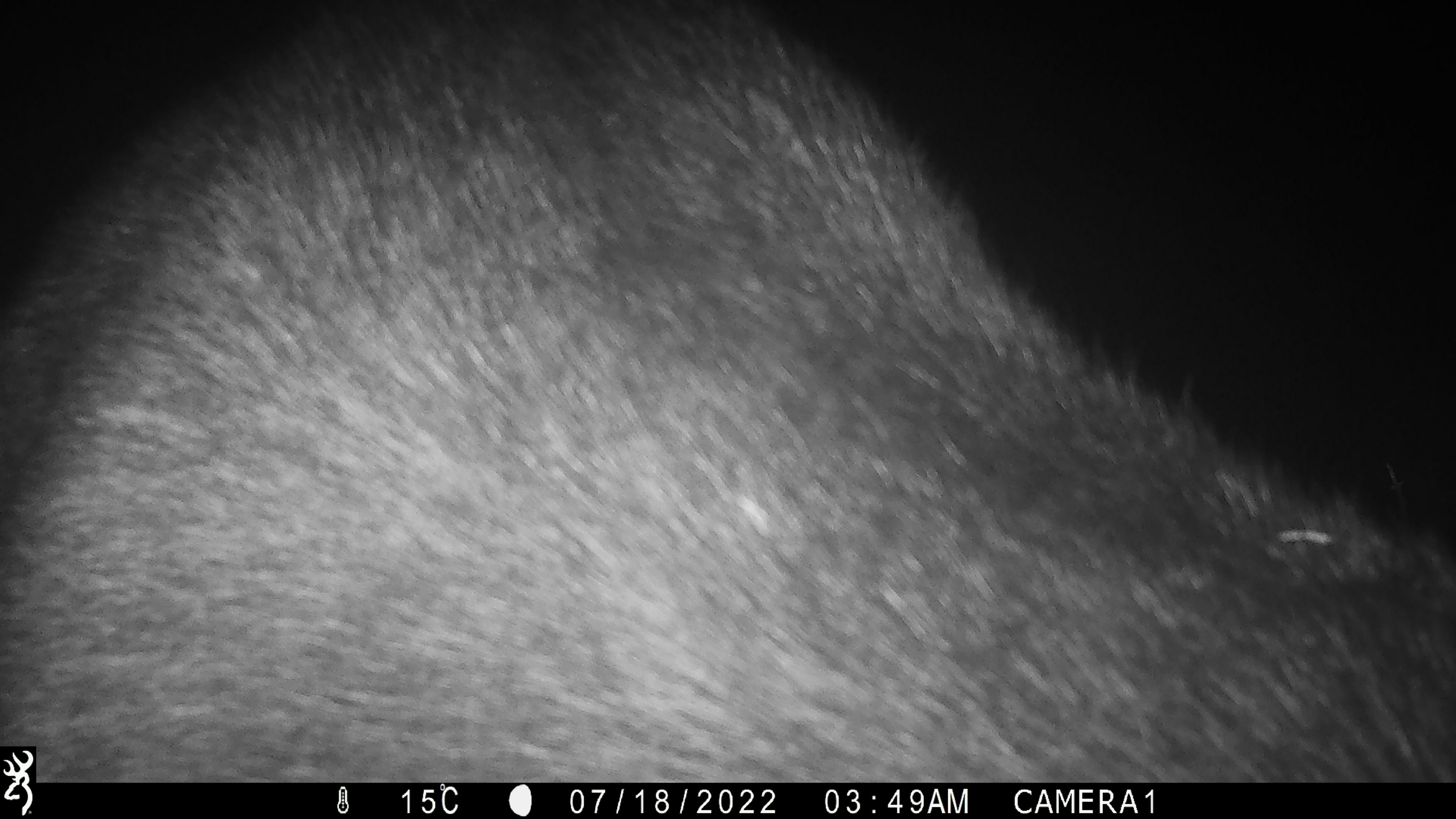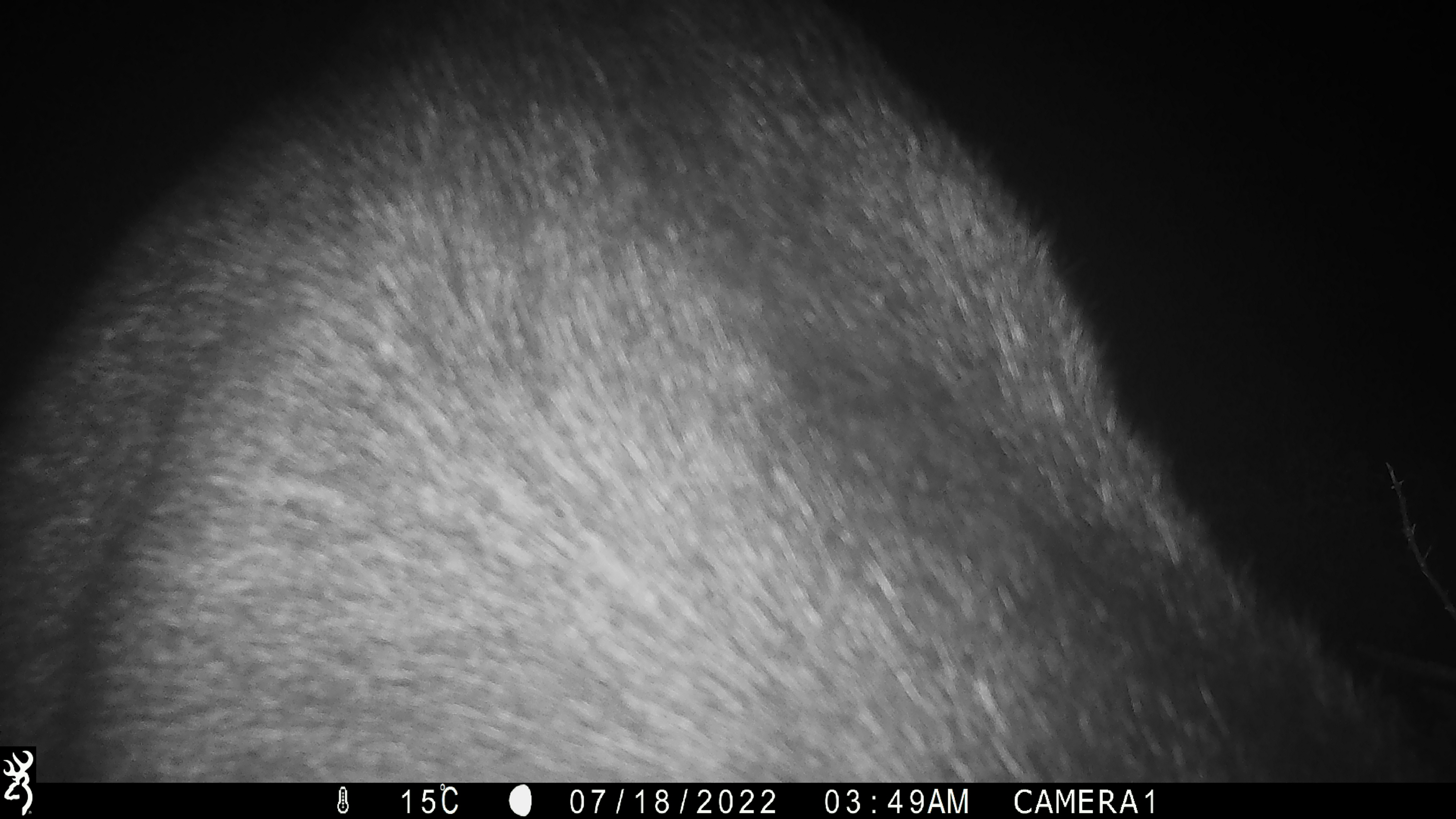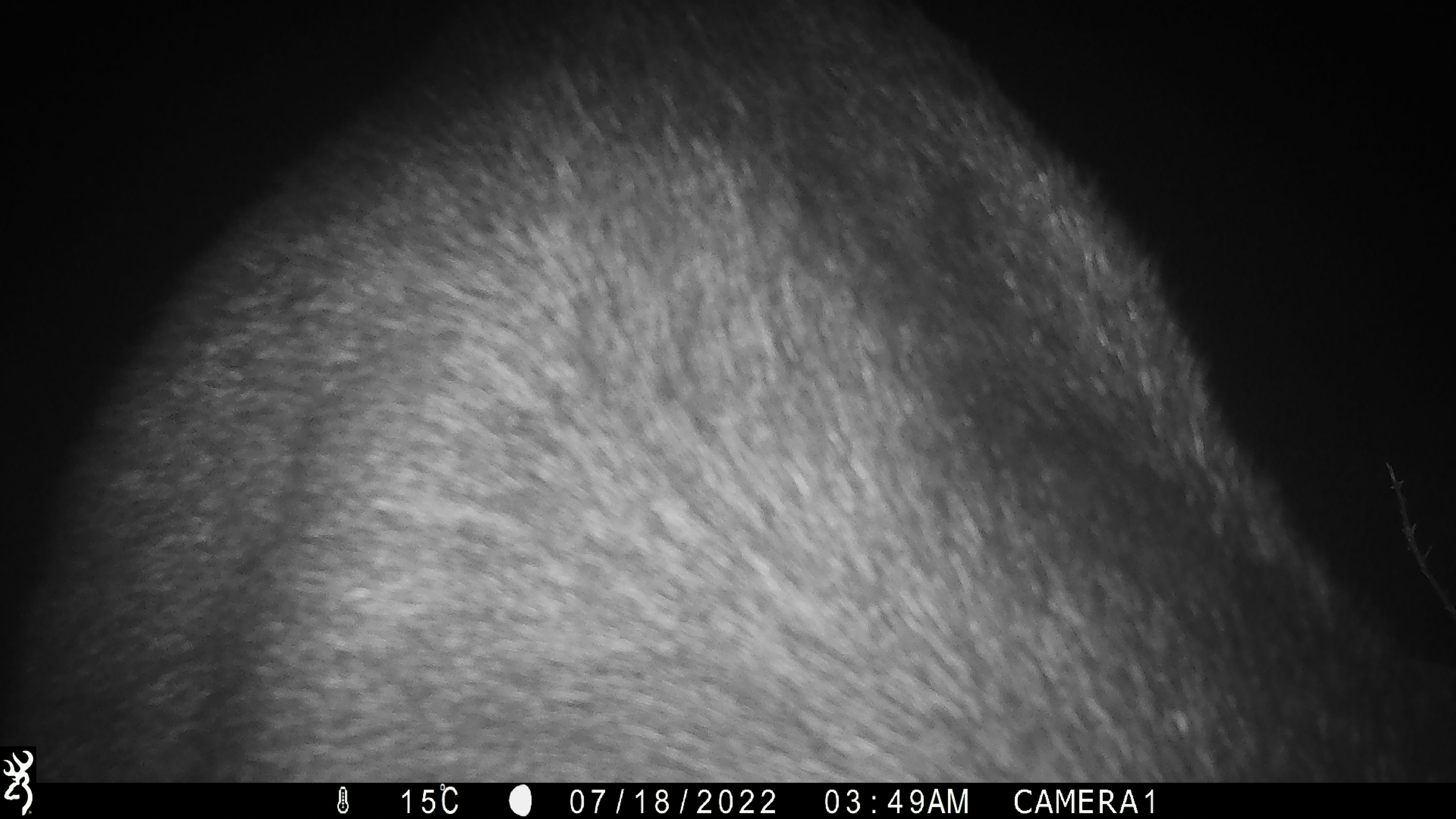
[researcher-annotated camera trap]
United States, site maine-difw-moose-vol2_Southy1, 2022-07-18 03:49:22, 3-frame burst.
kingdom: Animalia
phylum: Chordata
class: Mammalia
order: Artiodactyla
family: Cervidae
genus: Alces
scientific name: Alces alces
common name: moose